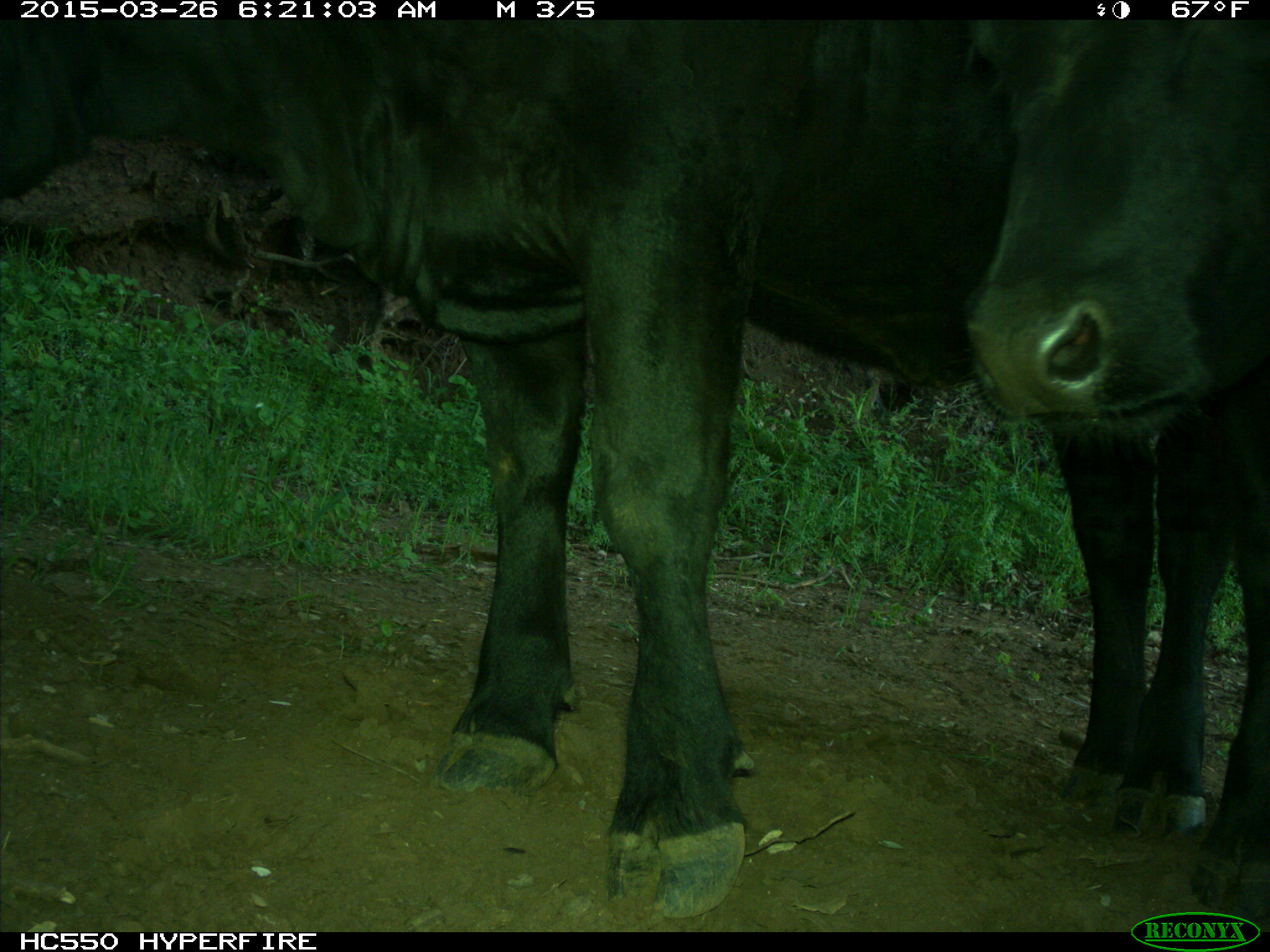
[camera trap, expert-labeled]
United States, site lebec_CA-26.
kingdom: Animalia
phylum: Chordata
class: Mammalia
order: Artiodactyla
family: Bovidae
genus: Bos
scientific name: Bos taurus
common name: domestic cow